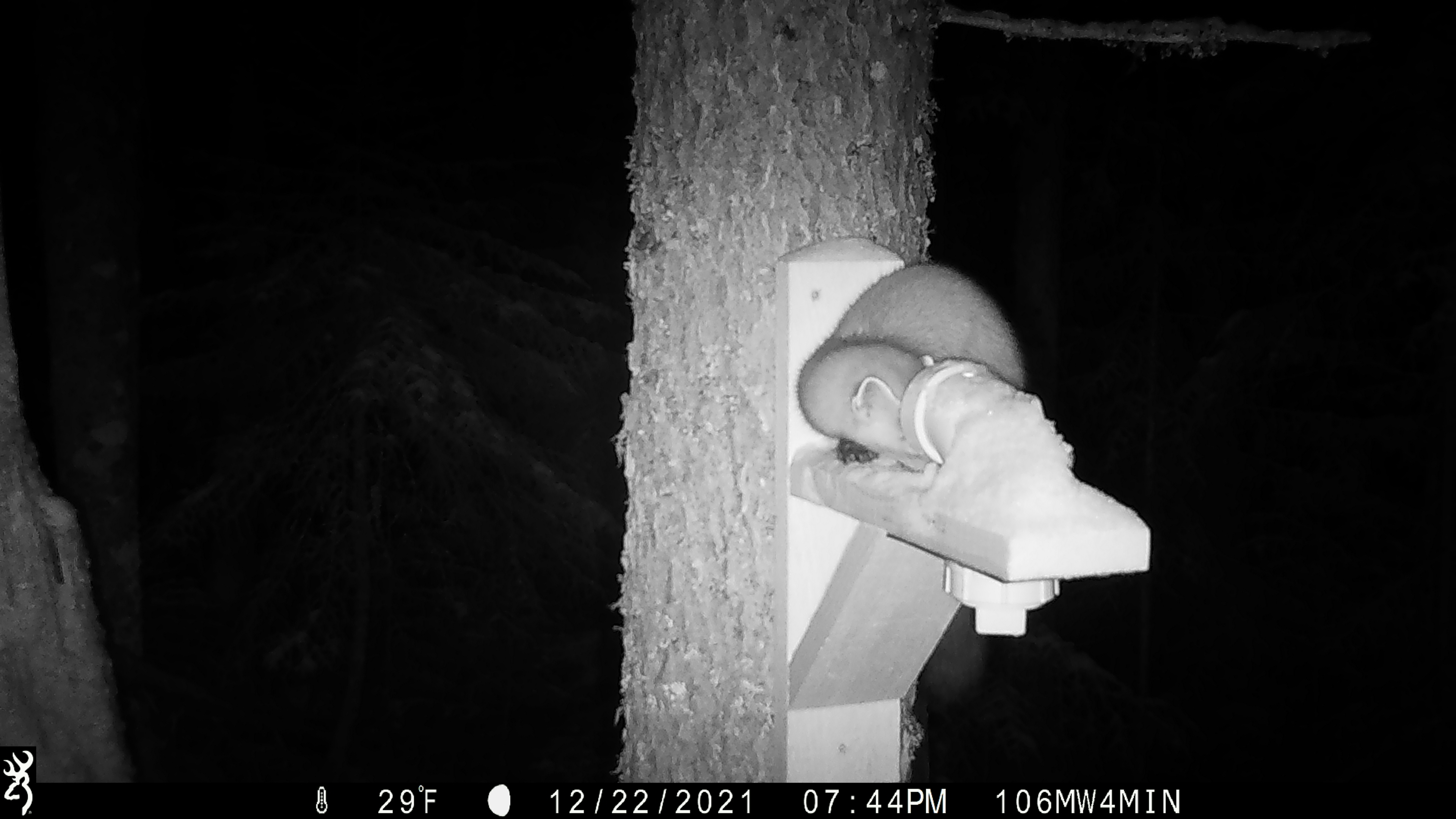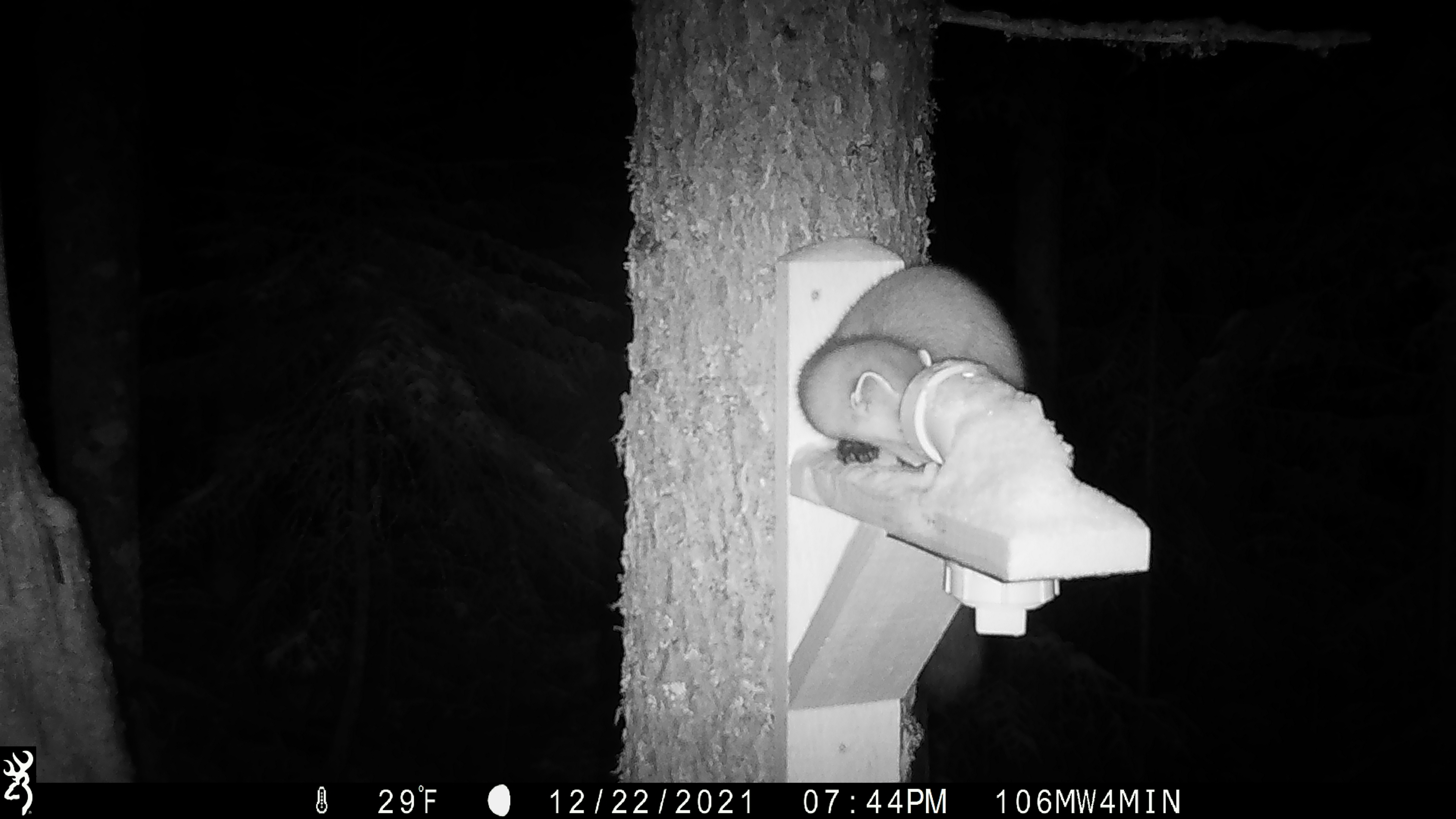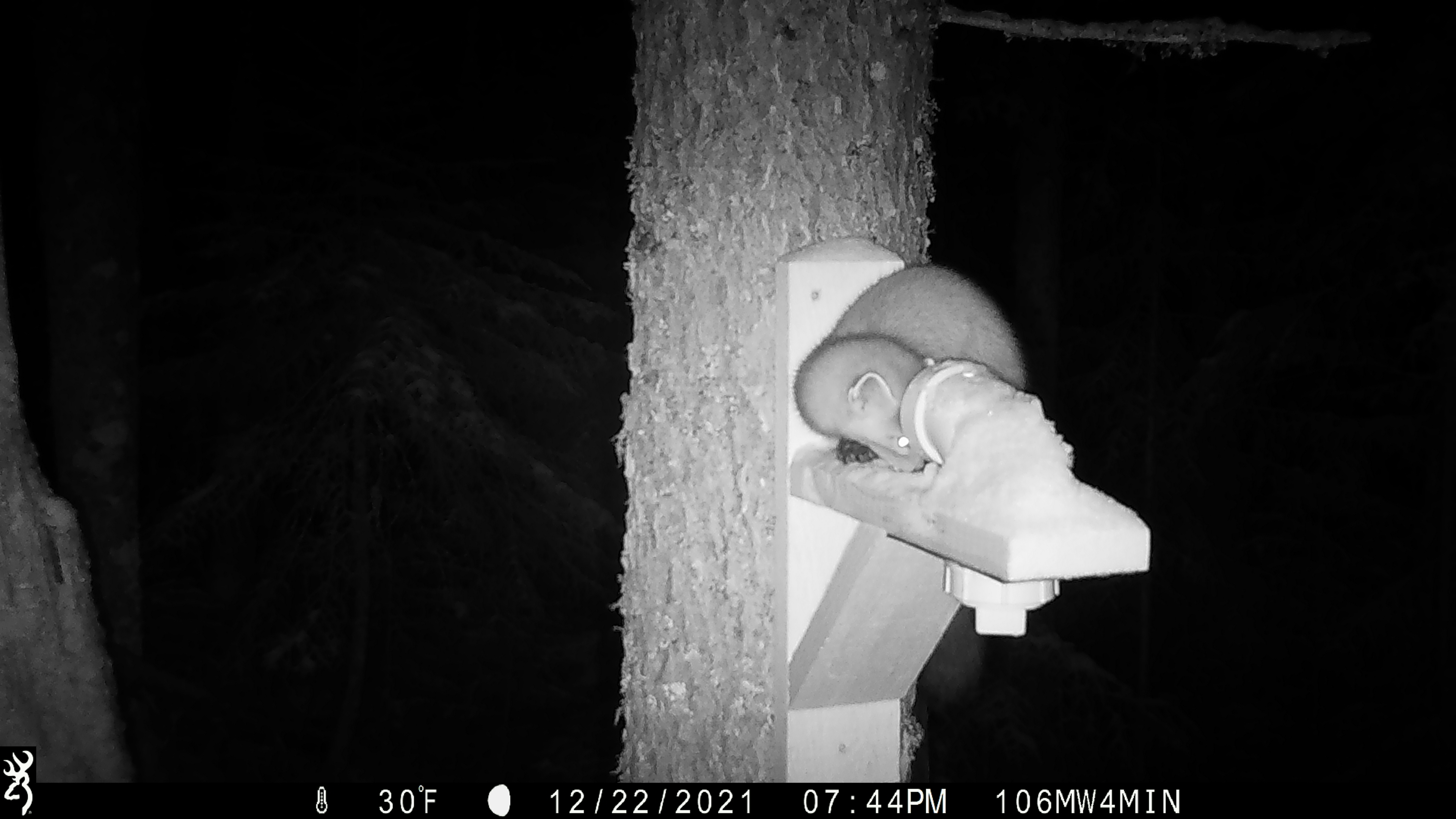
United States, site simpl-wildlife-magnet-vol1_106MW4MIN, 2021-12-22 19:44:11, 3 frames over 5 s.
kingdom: Animalia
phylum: Chordata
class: Mammalia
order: Carnivora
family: Mustelidae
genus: Martes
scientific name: Martes americana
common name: american marten